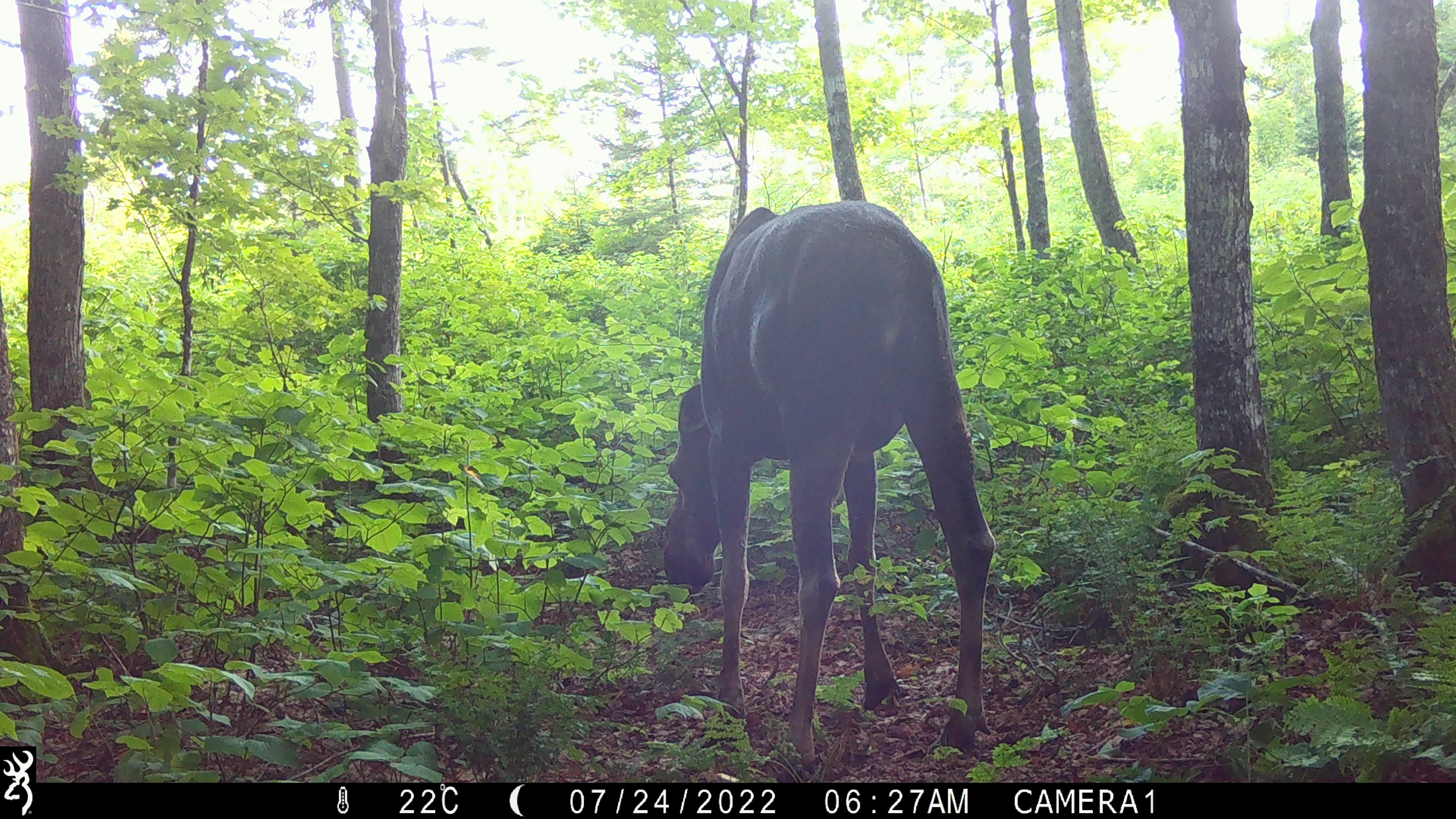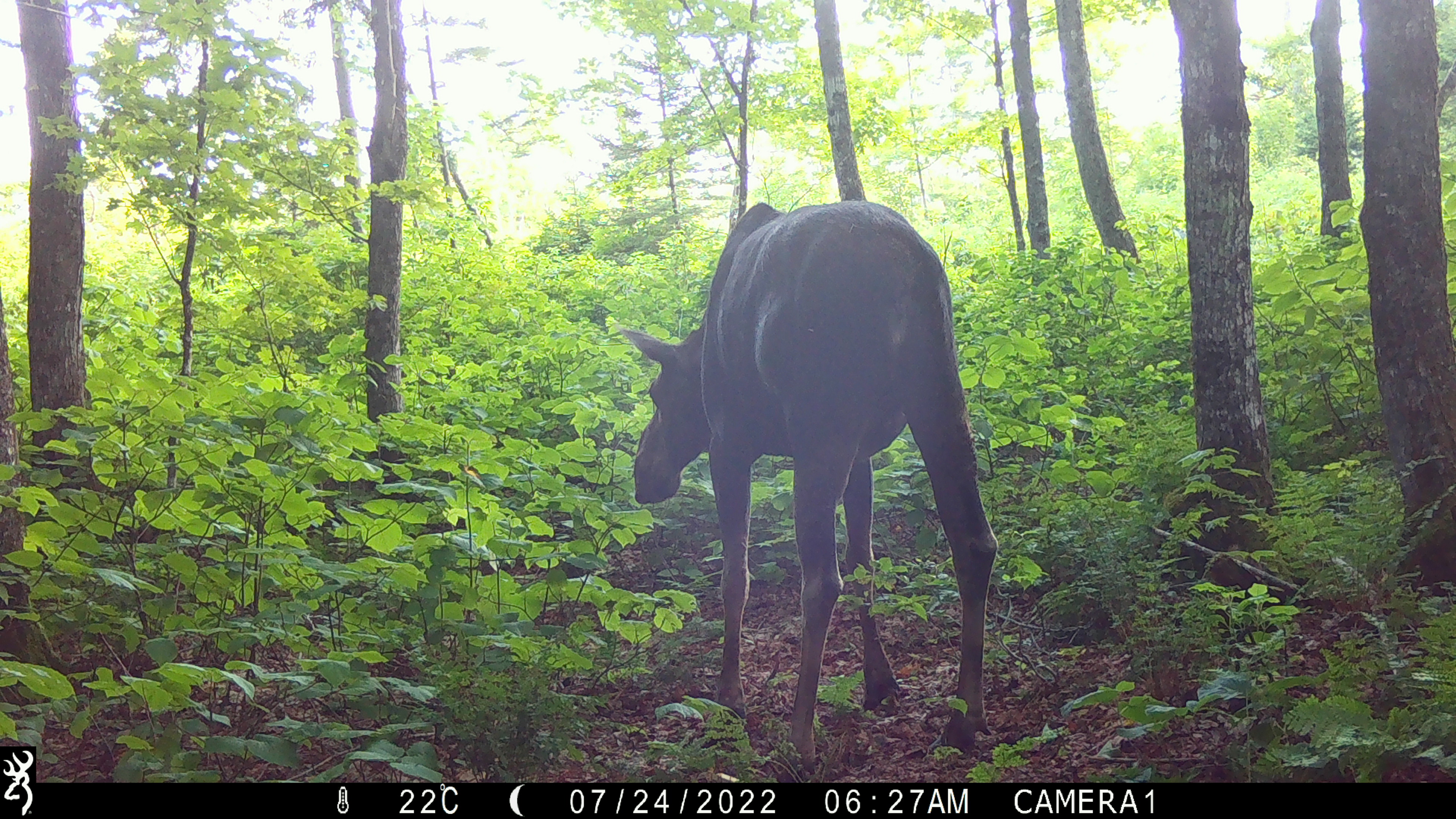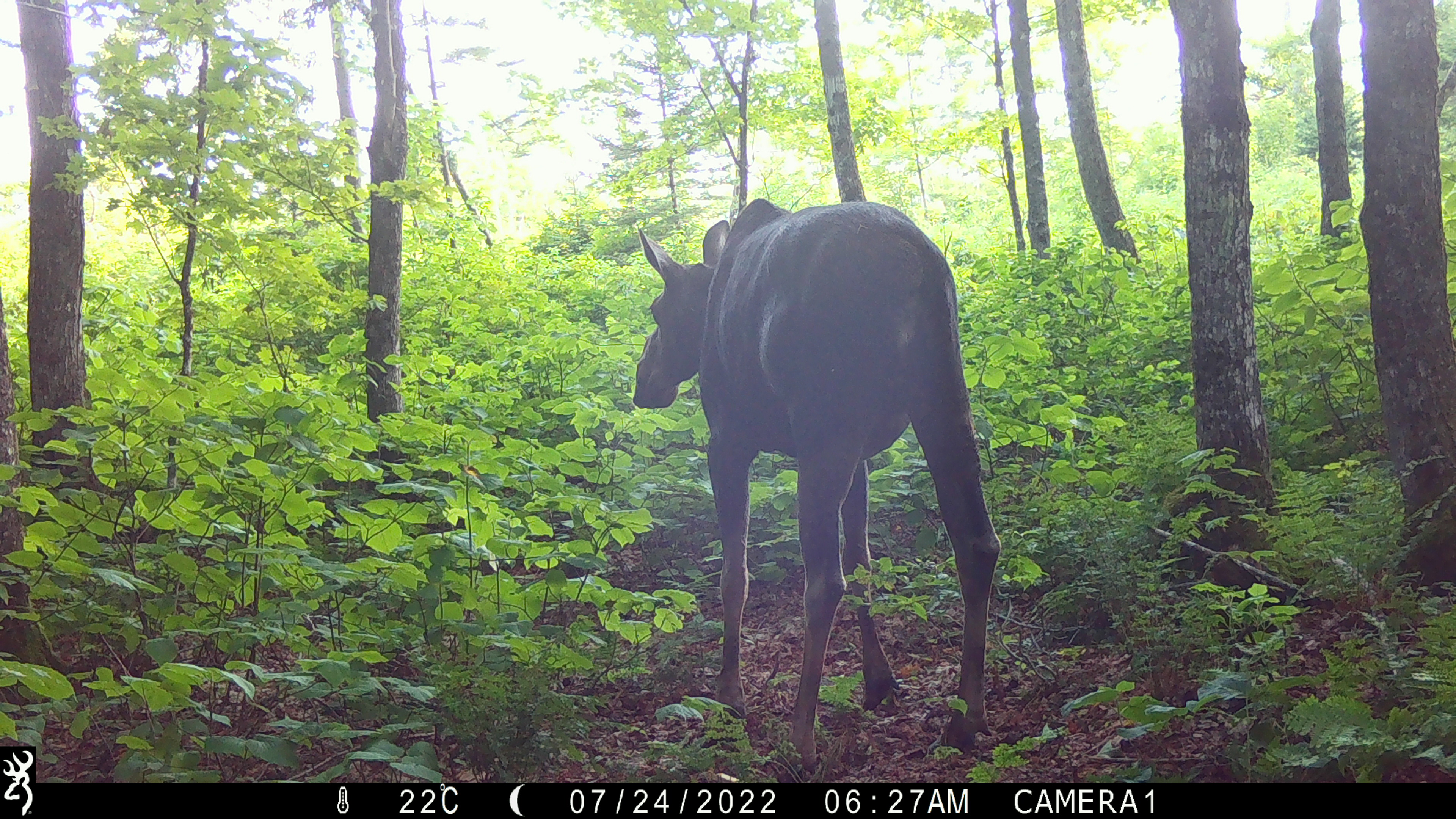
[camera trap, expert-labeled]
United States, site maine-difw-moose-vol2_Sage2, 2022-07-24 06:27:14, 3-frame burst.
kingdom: Animalia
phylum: Chordata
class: Mammalia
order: Artiodactyla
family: Cervidae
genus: Alces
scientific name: Alces alces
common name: moose